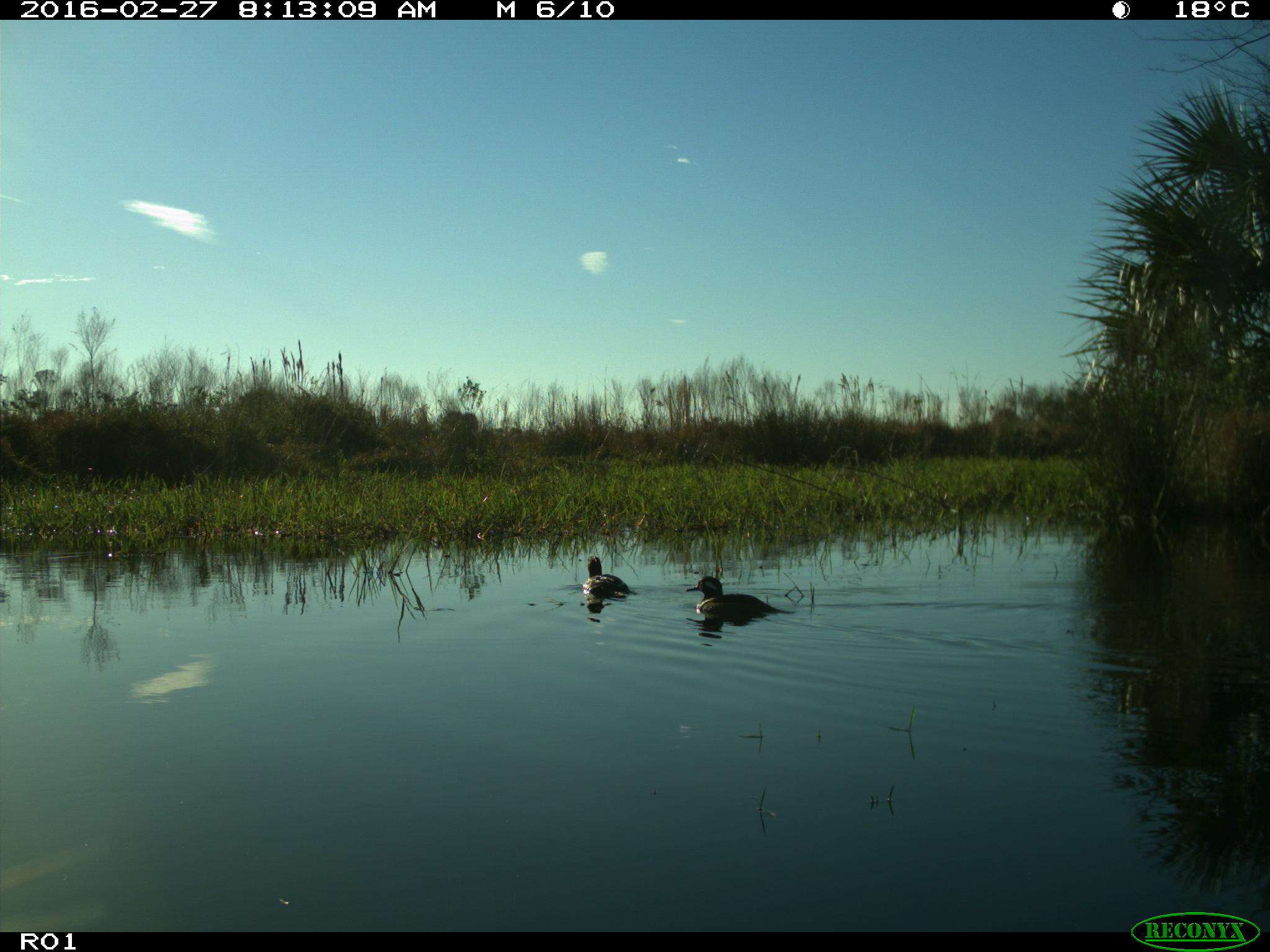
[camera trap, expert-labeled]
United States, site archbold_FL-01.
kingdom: Animalia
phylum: Chordata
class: Aves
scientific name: Aves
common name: birds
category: unidentified bird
Unidentified bird (birds) (Aves).